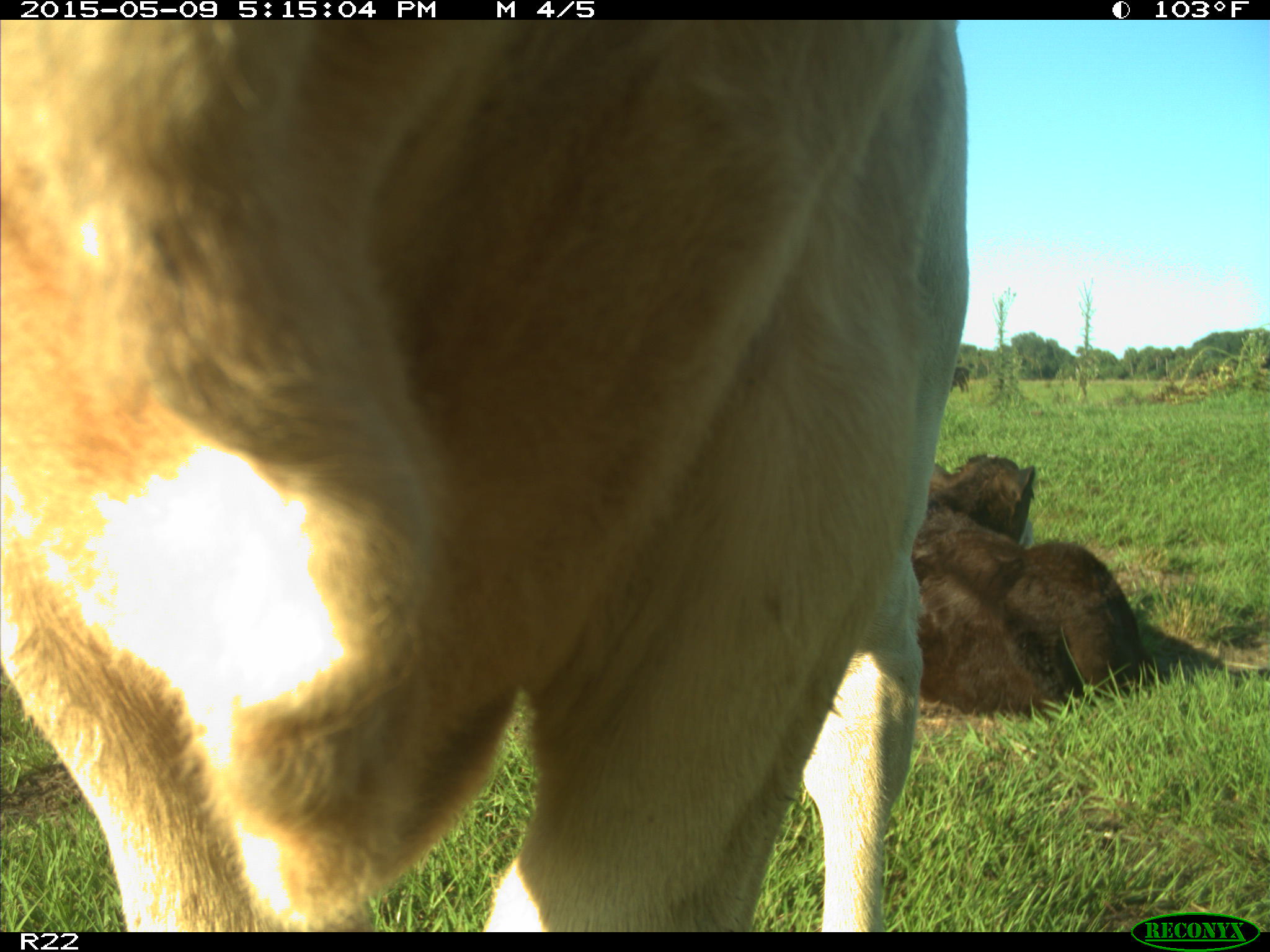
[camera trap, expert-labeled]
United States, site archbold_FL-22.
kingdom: Animalia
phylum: Chordata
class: Mammalia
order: Artiodactyla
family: Bovidae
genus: Bos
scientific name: Bos taurus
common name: domestic cow